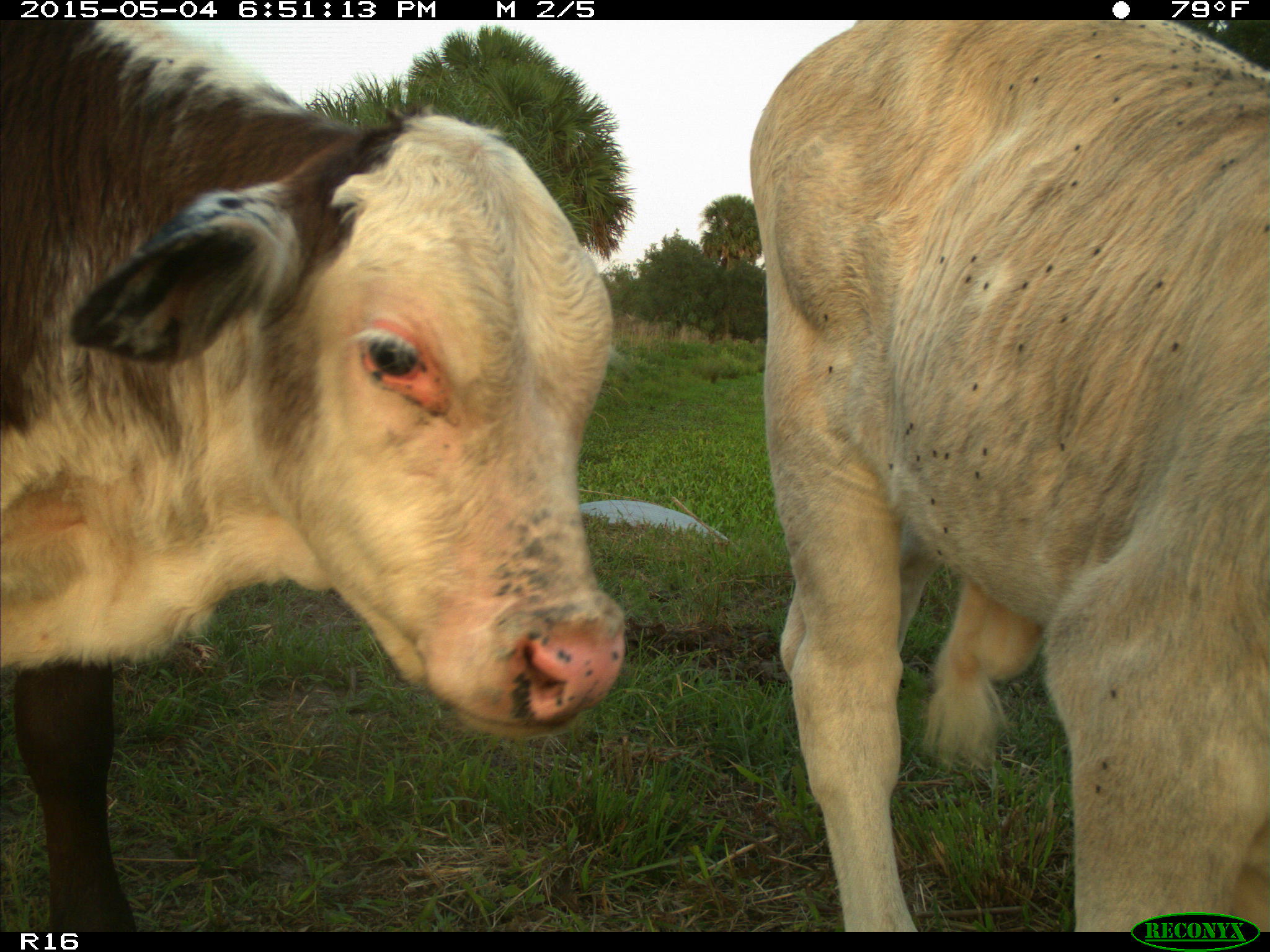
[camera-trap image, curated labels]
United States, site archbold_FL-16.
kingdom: Animalia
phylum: Chordata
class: Mammalia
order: Artiodactyla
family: Bovidae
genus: Bos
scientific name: Bos taurus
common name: domestic cow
Bos taurus (domestic cow).